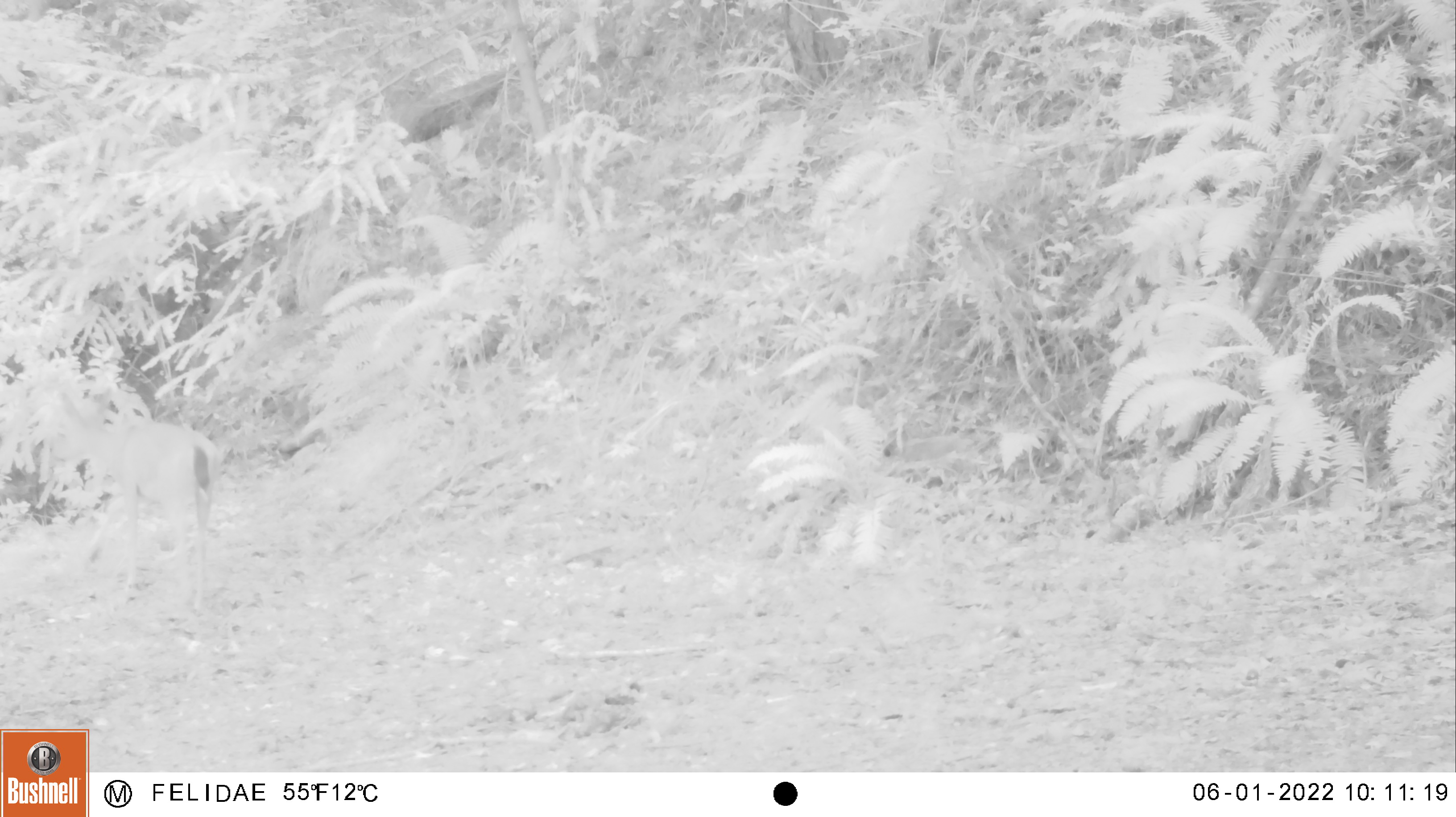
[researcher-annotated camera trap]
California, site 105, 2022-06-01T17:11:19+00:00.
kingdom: Animalia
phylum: Chordata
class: Mammalia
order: Artiodactyla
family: Cervidae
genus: Odocoileus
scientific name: Odocoileus hemionus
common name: mule deer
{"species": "mule deer (Odocoileus hemionus)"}